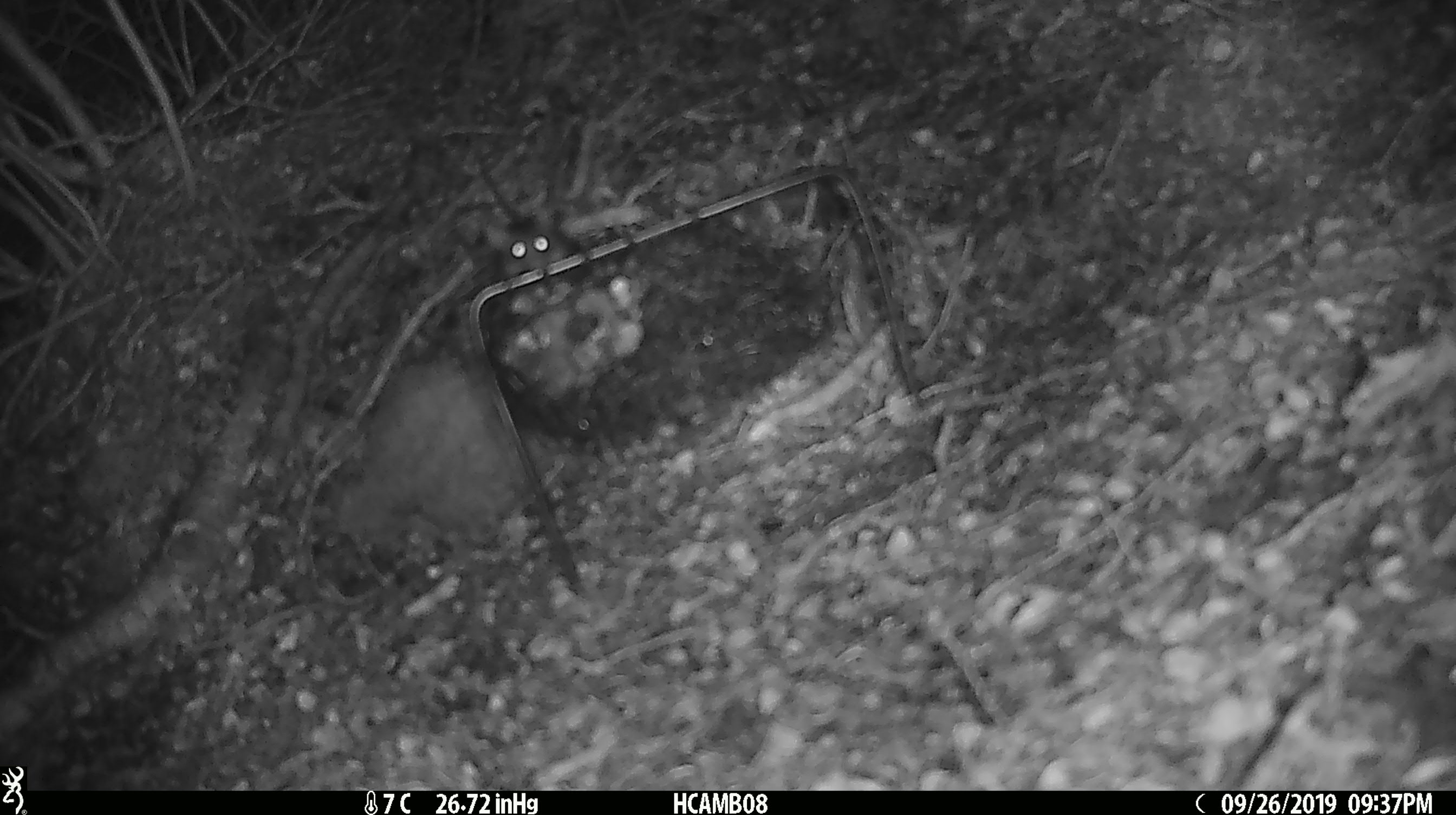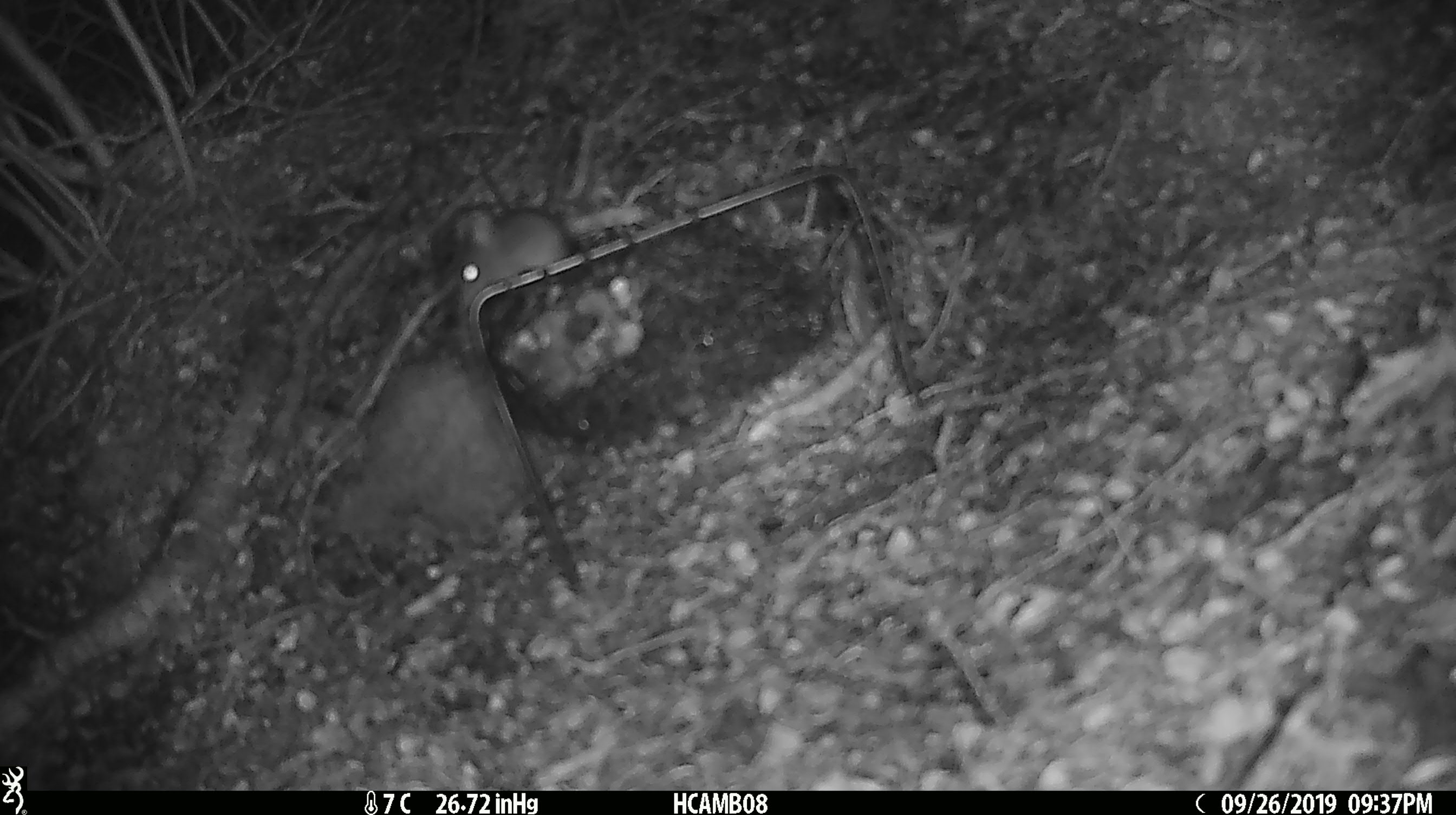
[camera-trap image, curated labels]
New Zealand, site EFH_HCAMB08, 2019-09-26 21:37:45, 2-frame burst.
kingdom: Animalia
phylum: Chordata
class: Mammalia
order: Rodentia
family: Muridae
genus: Mus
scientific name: Mus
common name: mouse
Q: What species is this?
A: Mouse (Mus).